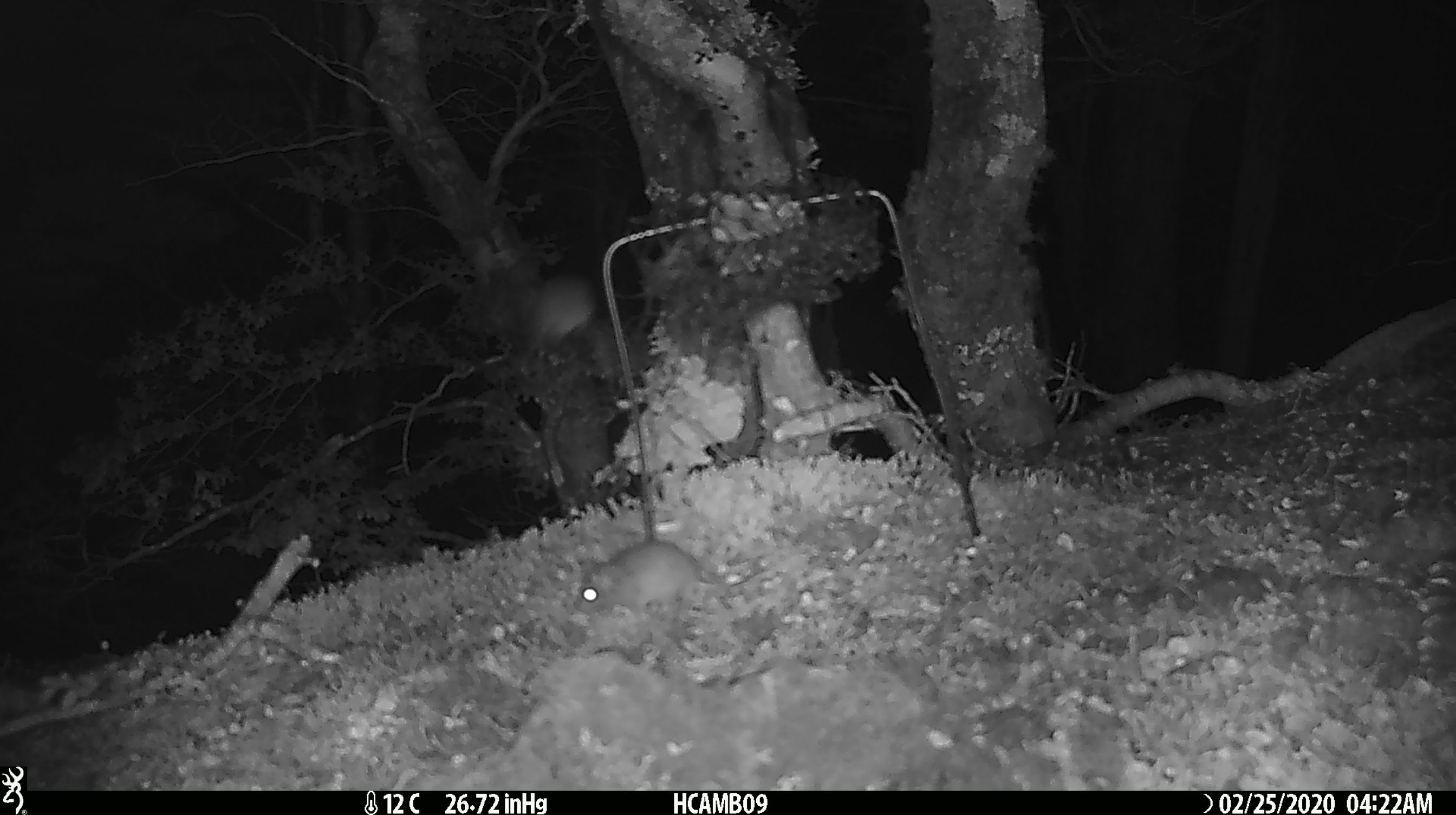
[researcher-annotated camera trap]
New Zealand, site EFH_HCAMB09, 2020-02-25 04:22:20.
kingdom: Animalia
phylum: Chordata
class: Mammalia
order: Rodentia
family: Muridae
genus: Mus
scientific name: Mus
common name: mouse